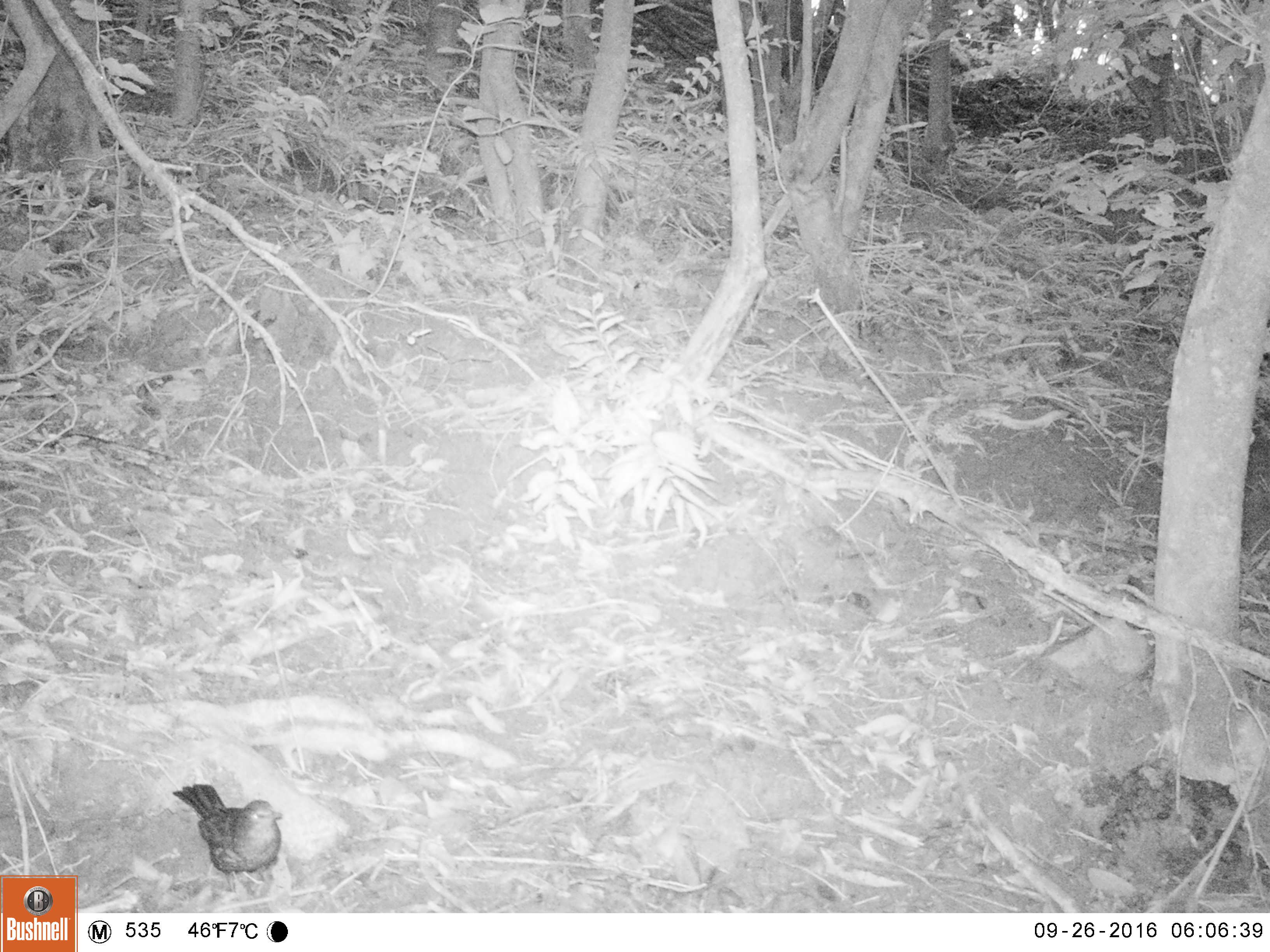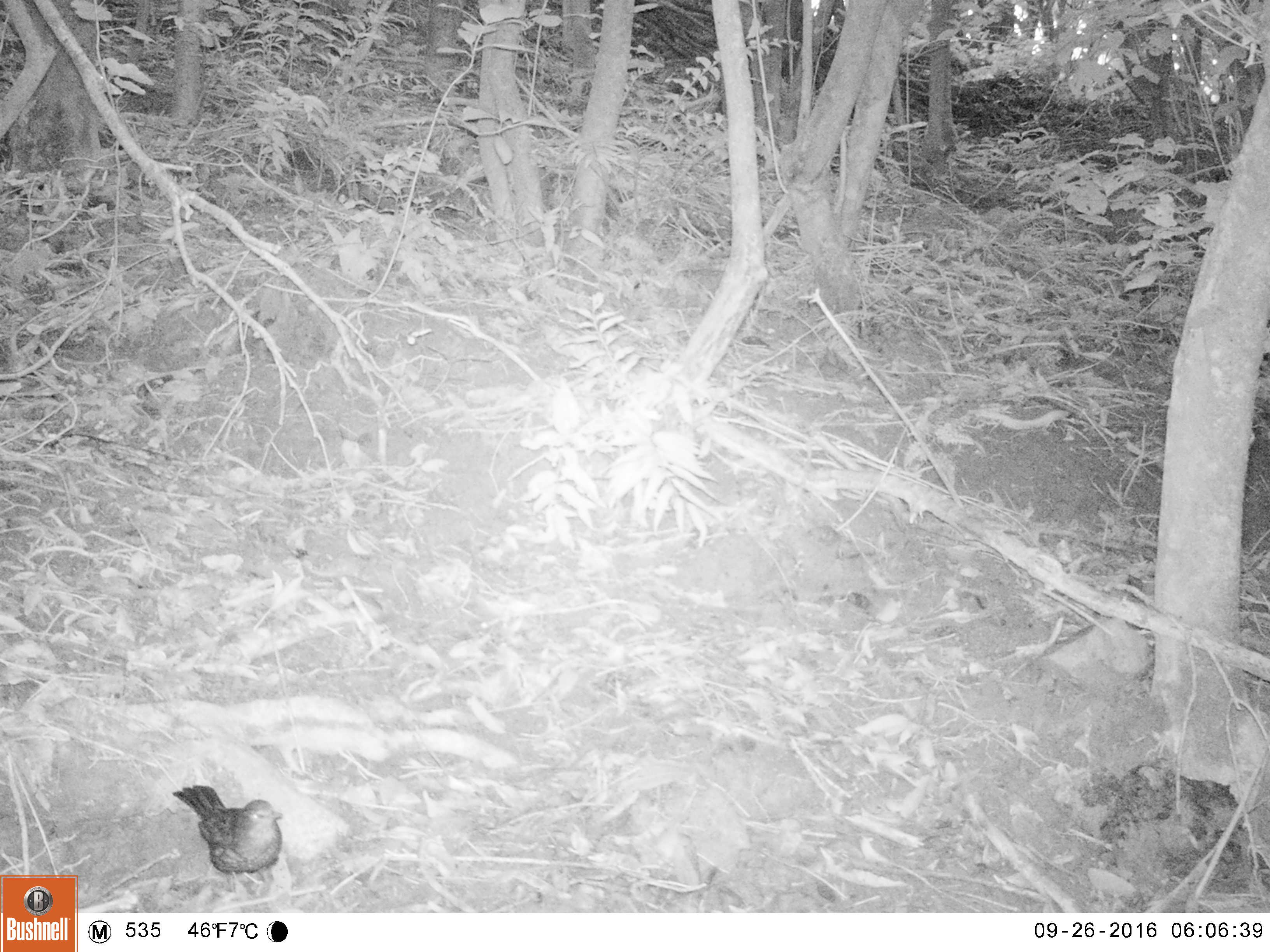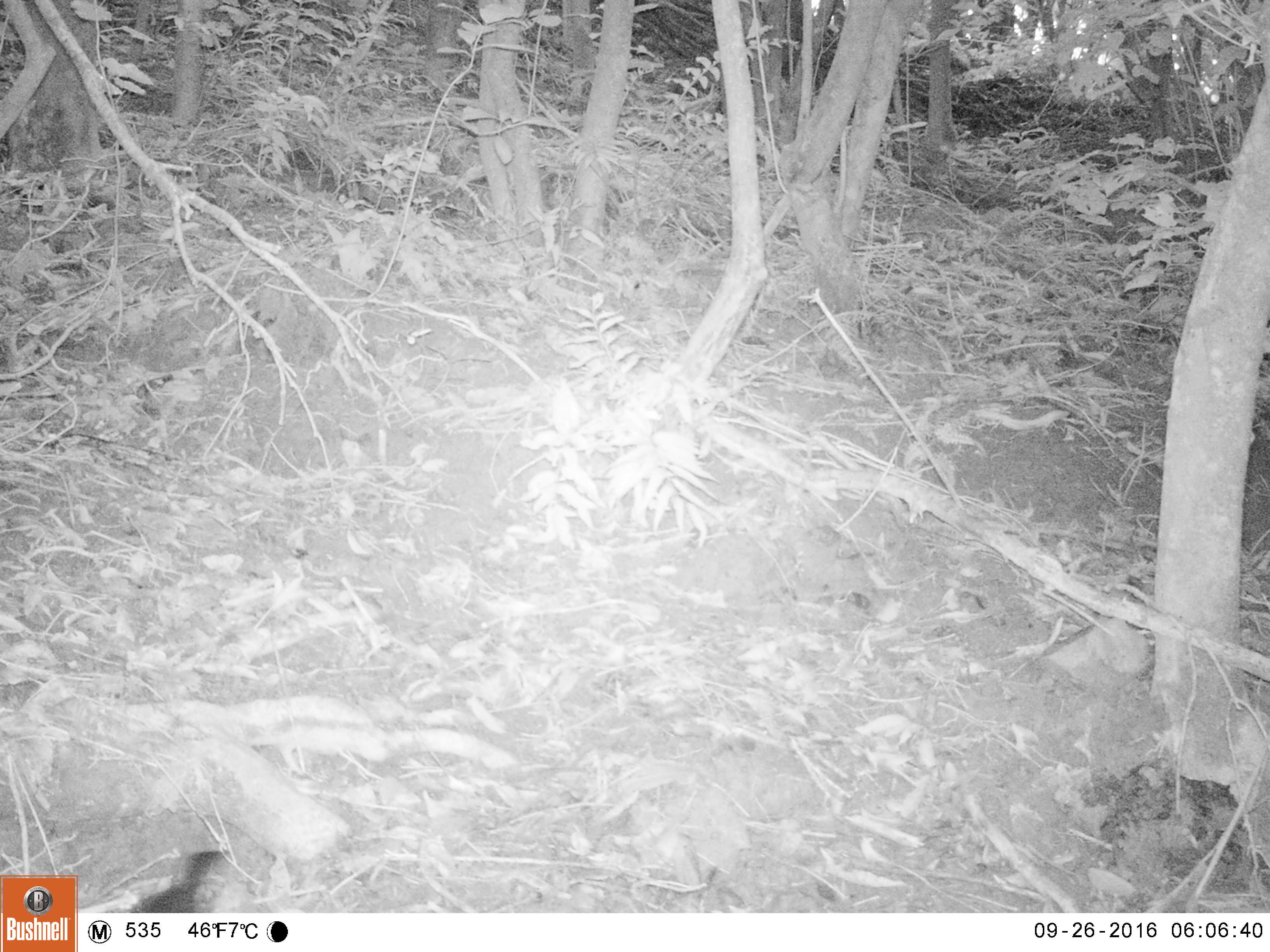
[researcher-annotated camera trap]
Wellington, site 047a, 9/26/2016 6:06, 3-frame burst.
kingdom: Animalia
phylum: Chordata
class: Aves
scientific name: Aves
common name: bird